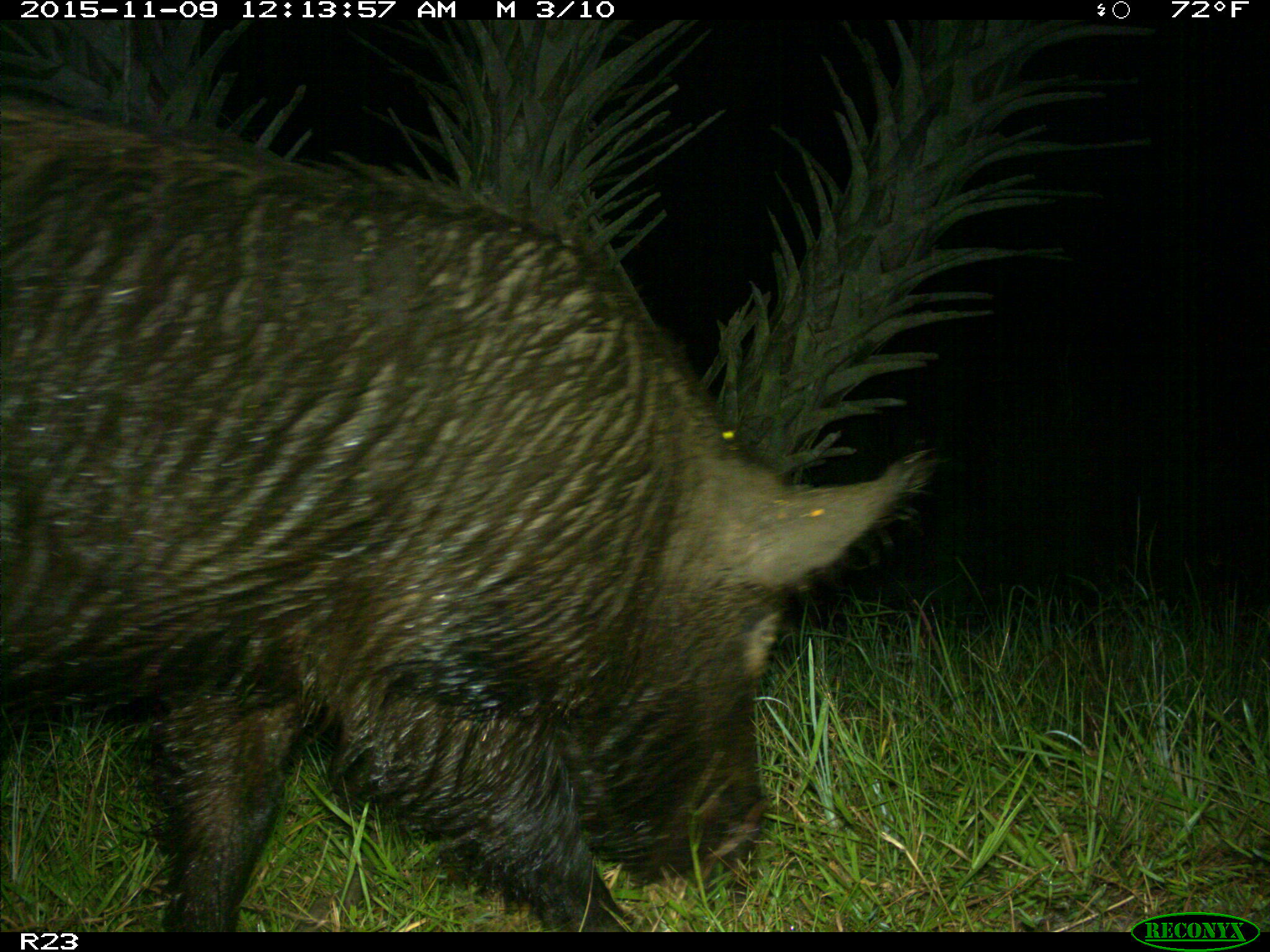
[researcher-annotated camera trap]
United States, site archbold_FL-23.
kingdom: Animalia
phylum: Chordata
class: Mammalia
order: Artiodactyla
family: Suidae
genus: Sus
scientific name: Sus scrofa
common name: wild boar